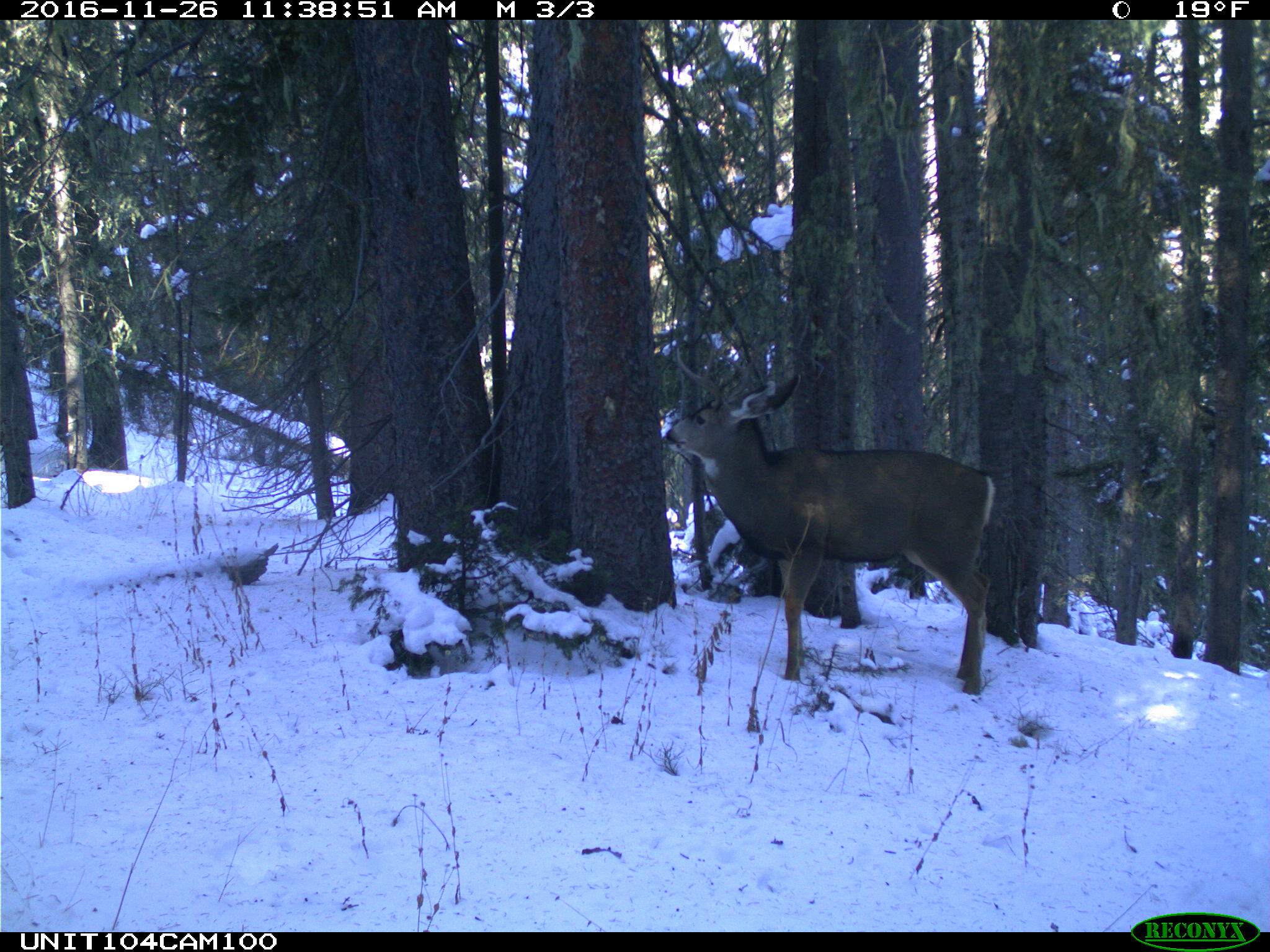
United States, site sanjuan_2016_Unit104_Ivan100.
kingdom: Animalia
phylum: Chordata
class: Mammalia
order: Artiodactyla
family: Cervidae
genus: Odocoileus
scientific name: Odocoileus hemionus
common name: mule deer